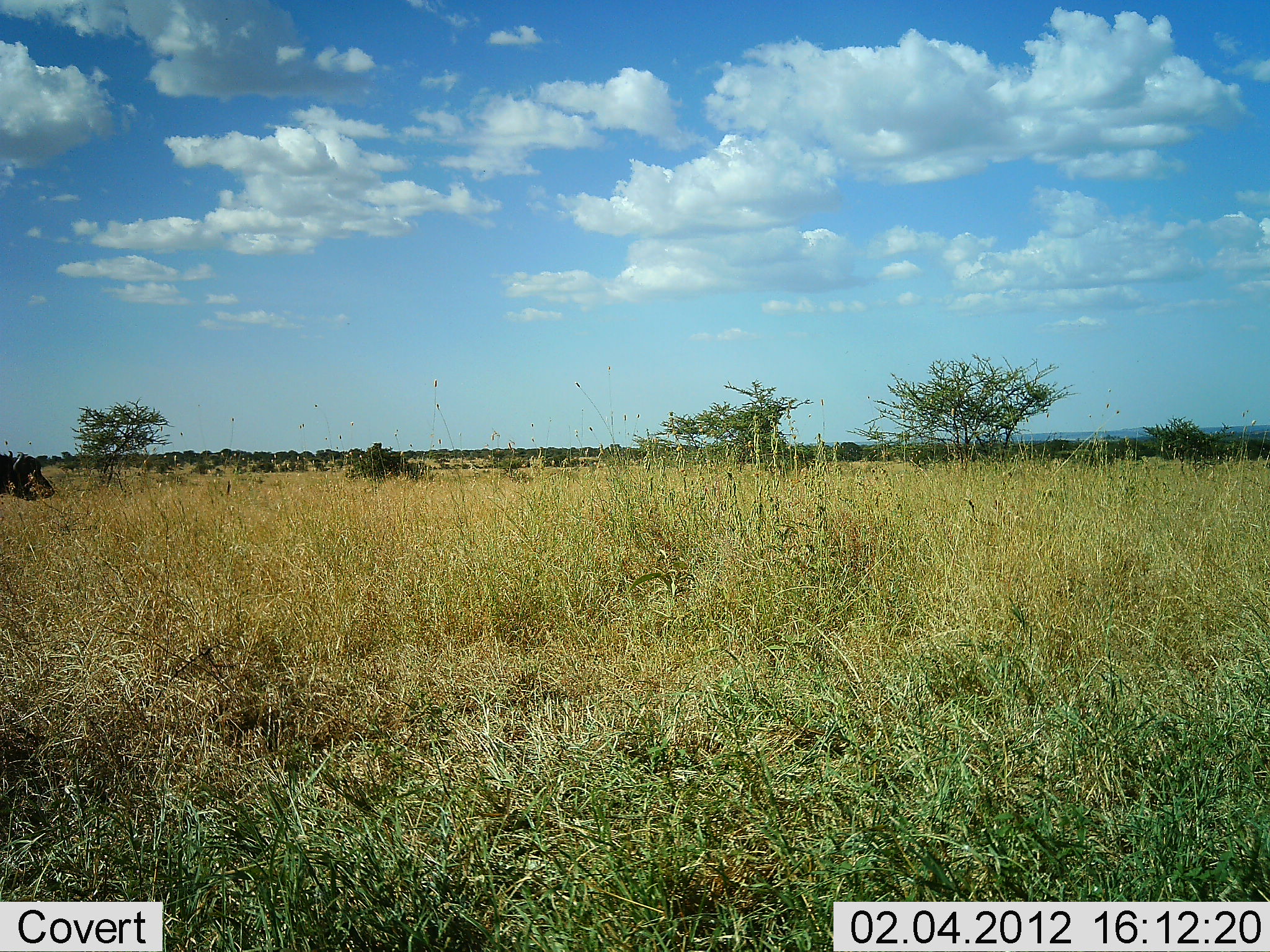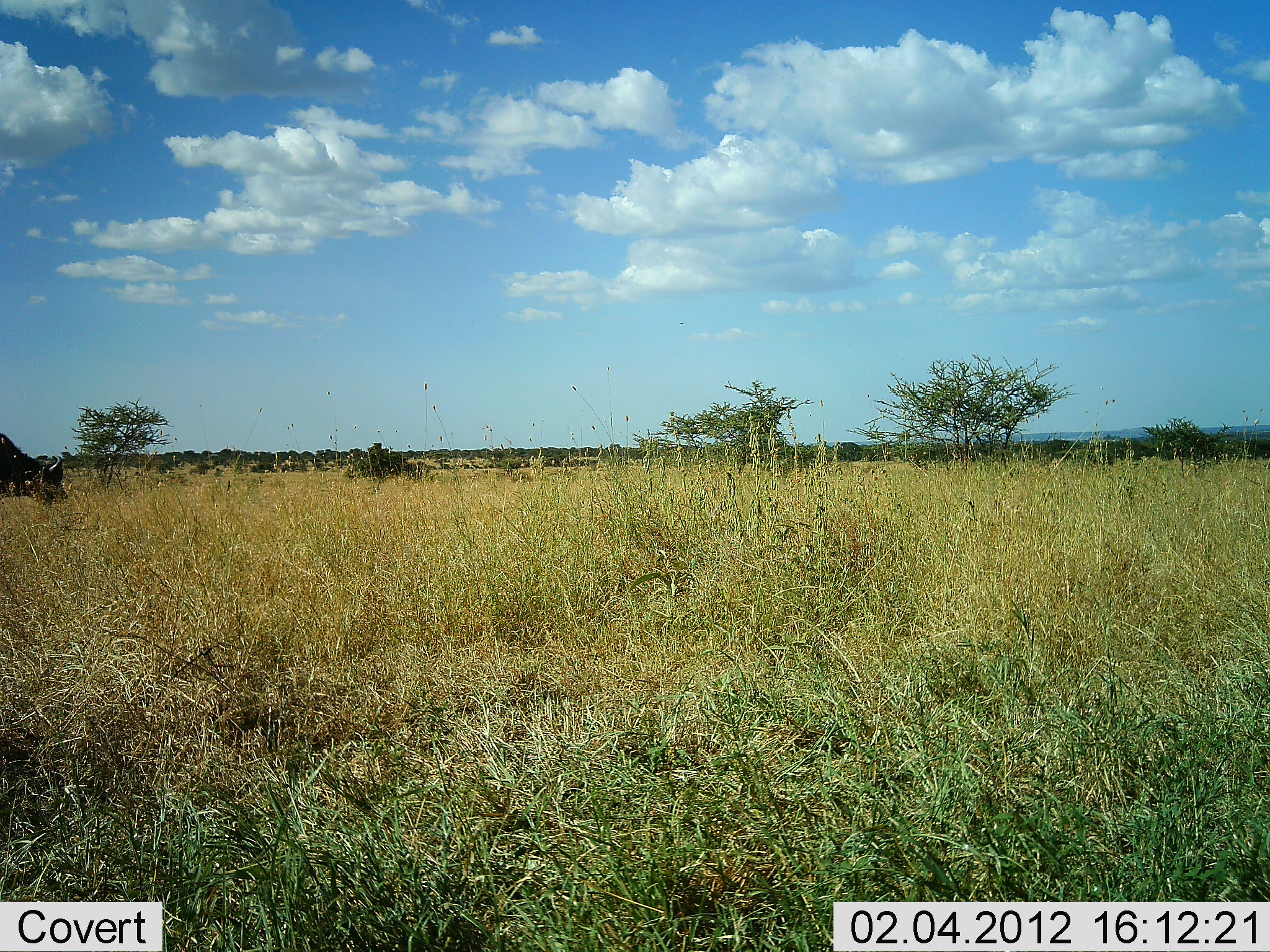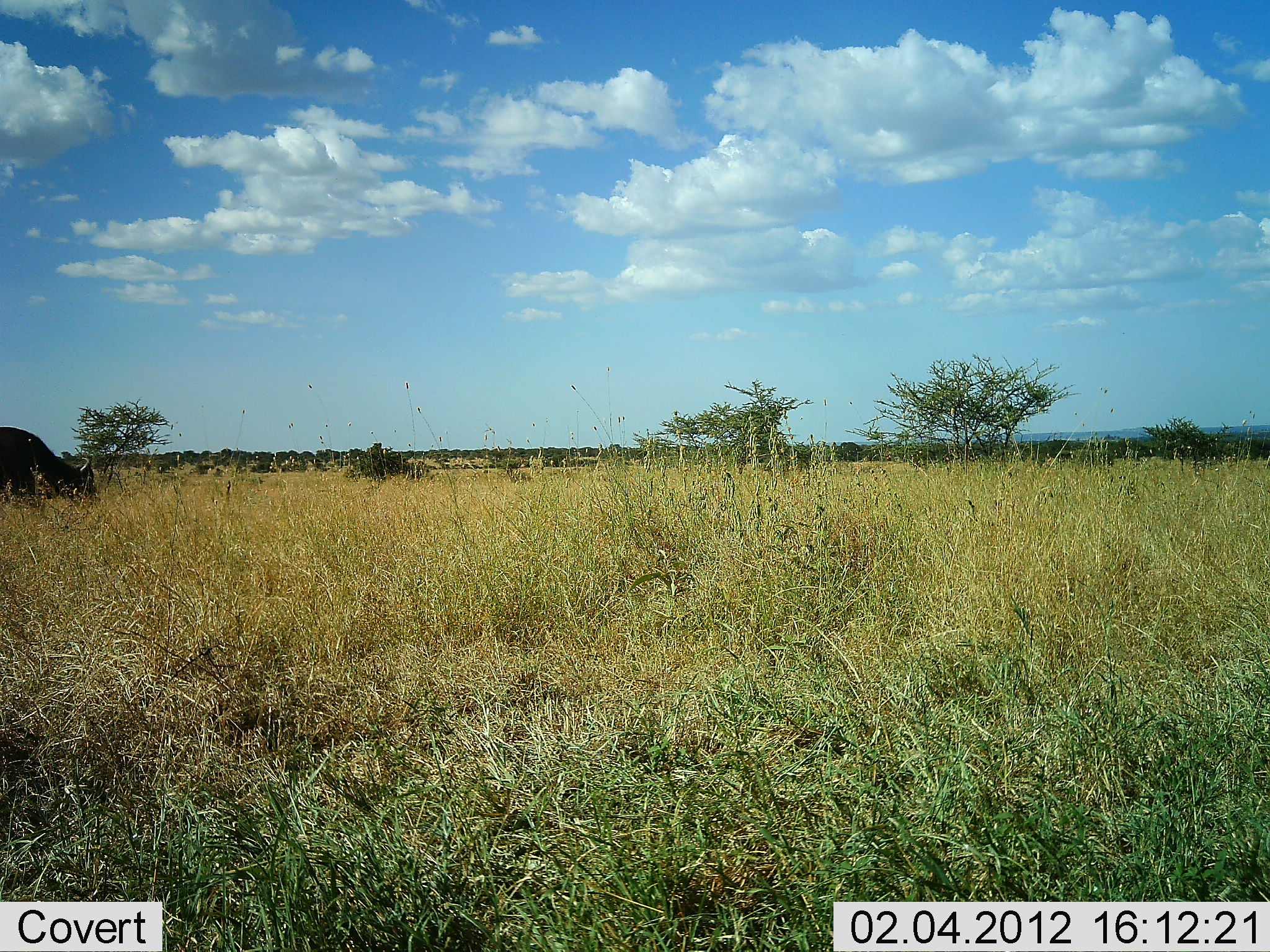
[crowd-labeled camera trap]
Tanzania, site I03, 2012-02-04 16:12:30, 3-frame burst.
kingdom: Animalia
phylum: Chordata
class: Mammalia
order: Artiodactyla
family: Bovidae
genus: Syncerus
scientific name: Syncerus caffer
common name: cape buffalo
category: buffalo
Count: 1.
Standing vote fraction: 0%.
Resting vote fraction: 0%.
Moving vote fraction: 69%.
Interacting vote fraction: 0%.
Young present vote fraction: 0%.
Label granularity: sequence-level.